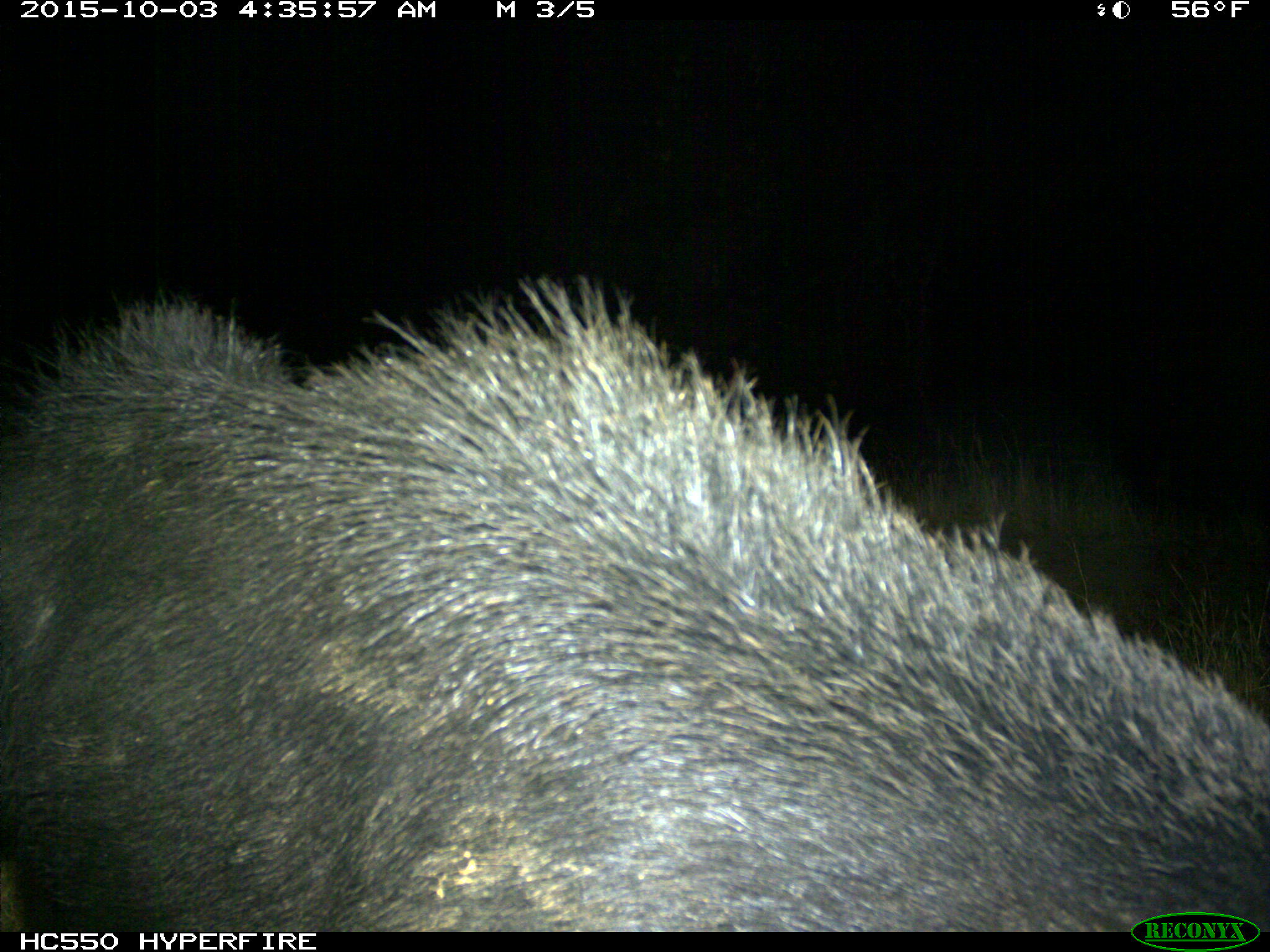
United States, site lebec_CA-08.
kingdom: Animalia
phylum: Chordata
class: Mammalia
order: Artiodactyla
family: Suidae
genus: Sus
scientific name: Sus scrofa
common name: wild boar